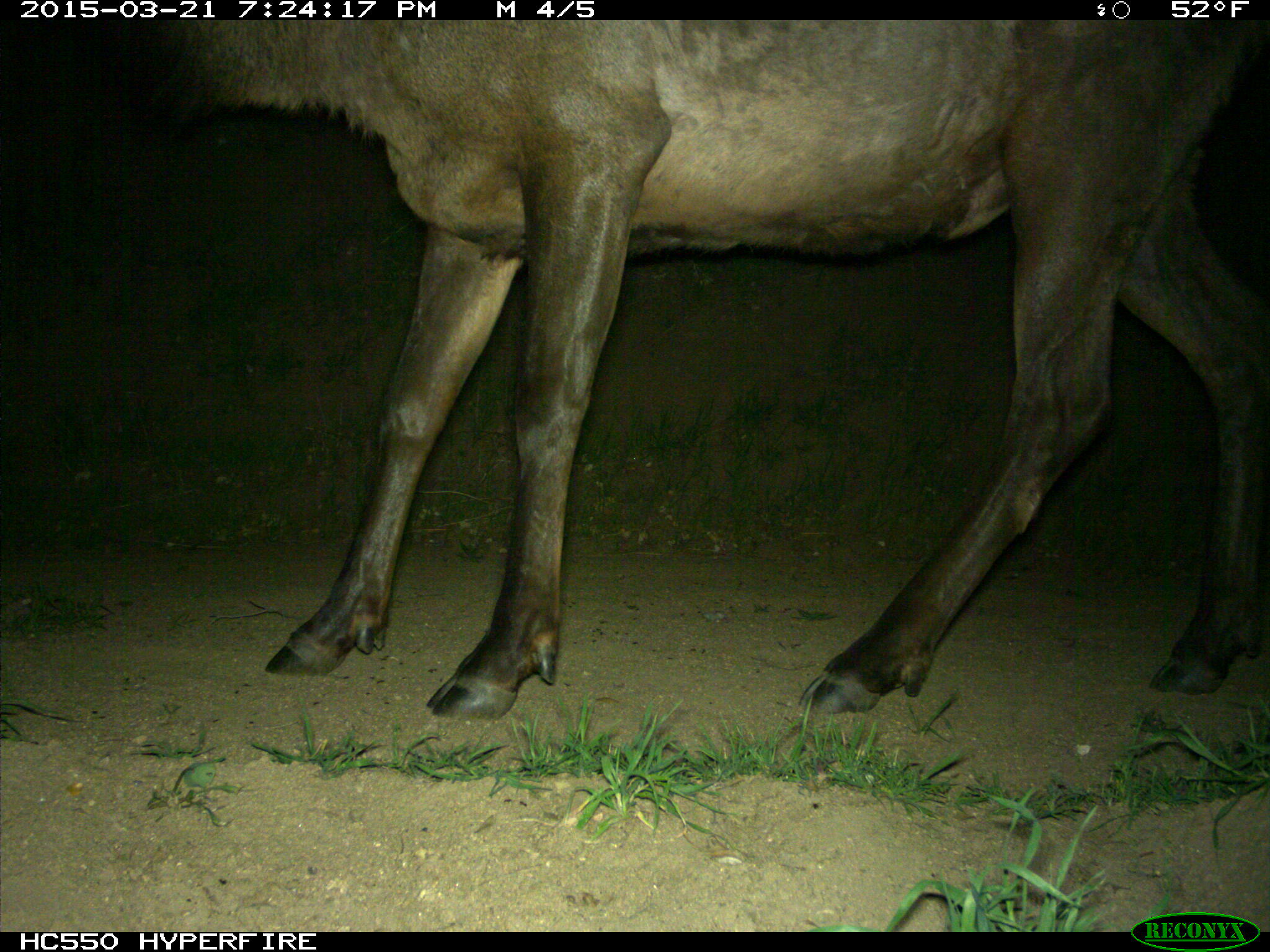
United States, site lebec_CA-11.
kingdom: Animalia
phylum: Chordata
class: Mammalia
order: Artiodactyla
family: Cervidae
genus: Cervus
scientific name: Cervus canadensis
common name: elk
Cervus canadensis (elk).